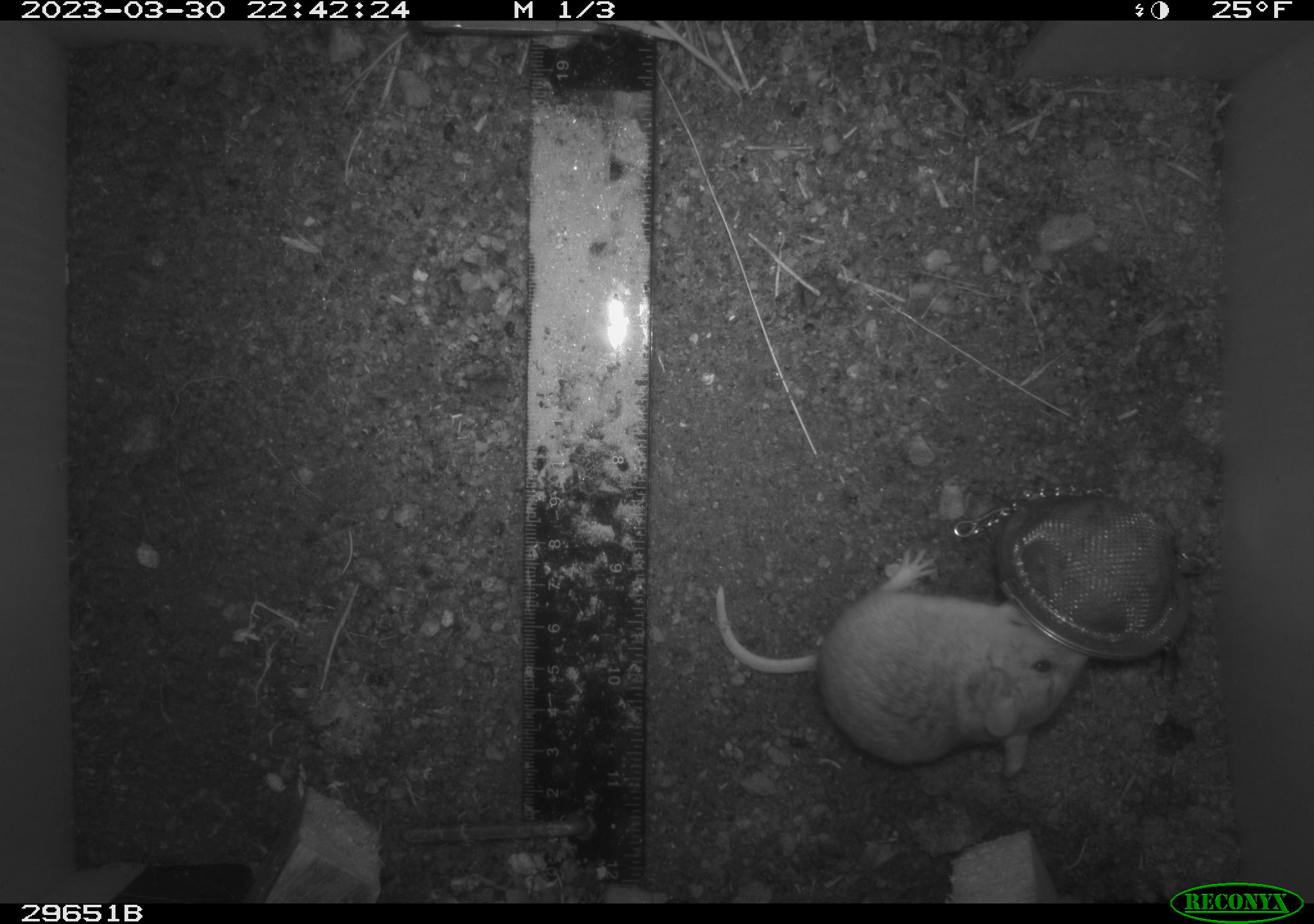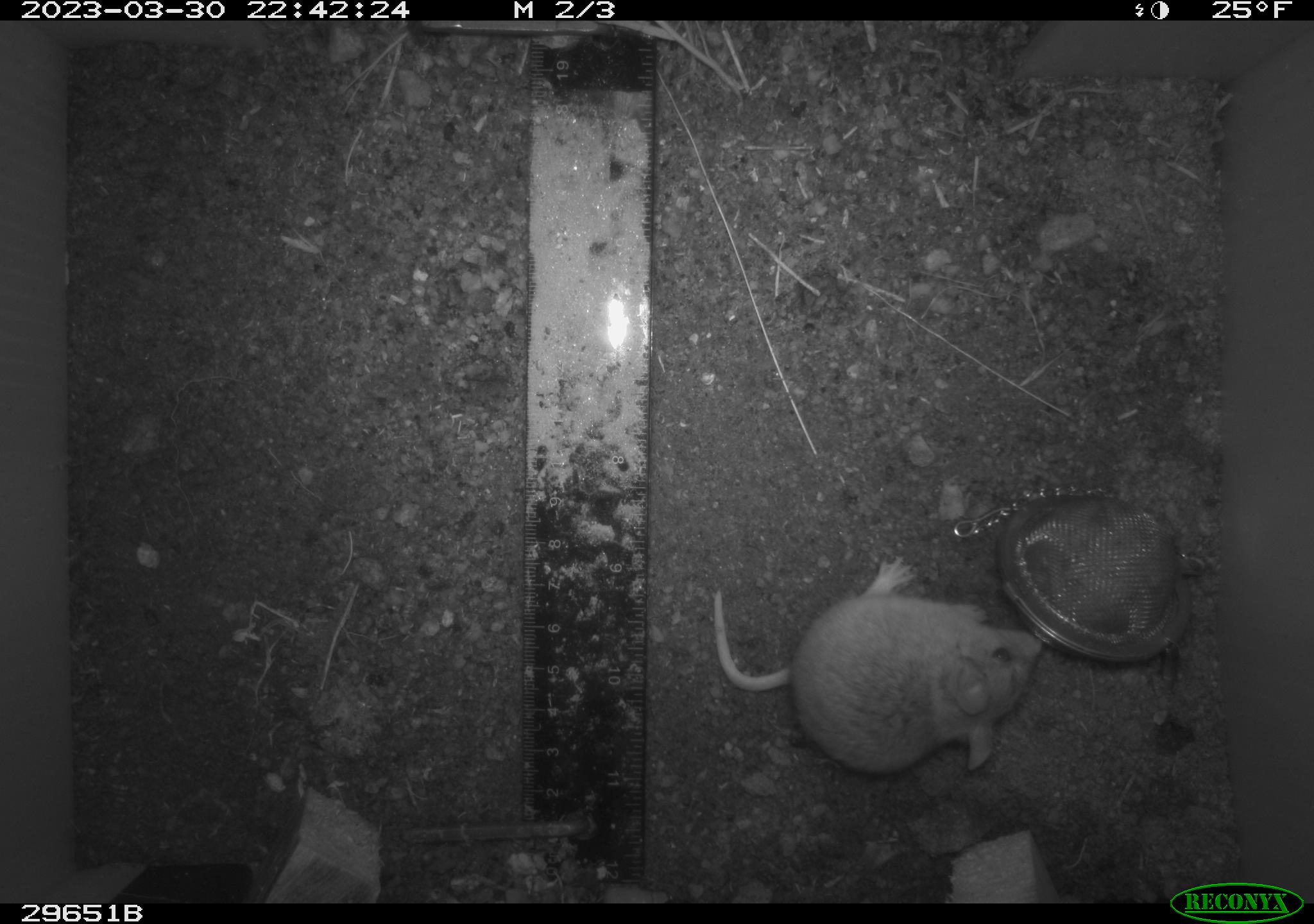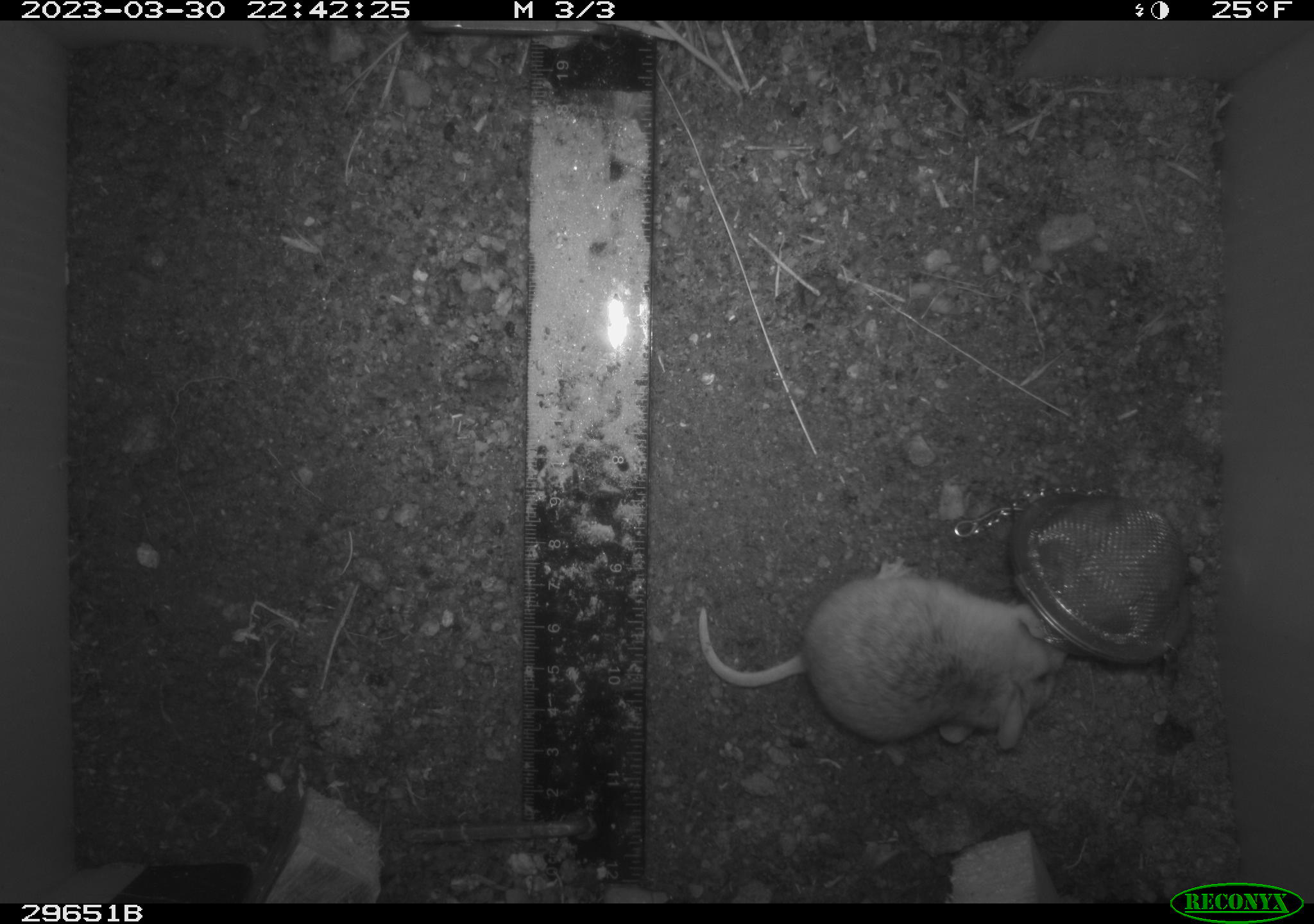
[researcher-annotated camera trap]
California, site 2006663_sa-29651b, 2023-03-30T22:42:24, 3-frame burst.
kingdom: Animalia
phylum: Chordata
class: Mammalia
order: Rodentia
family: Cricetidae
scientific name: Arvicolinae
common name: voles, lemmings, and muskrats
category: arvicolinae subfamily